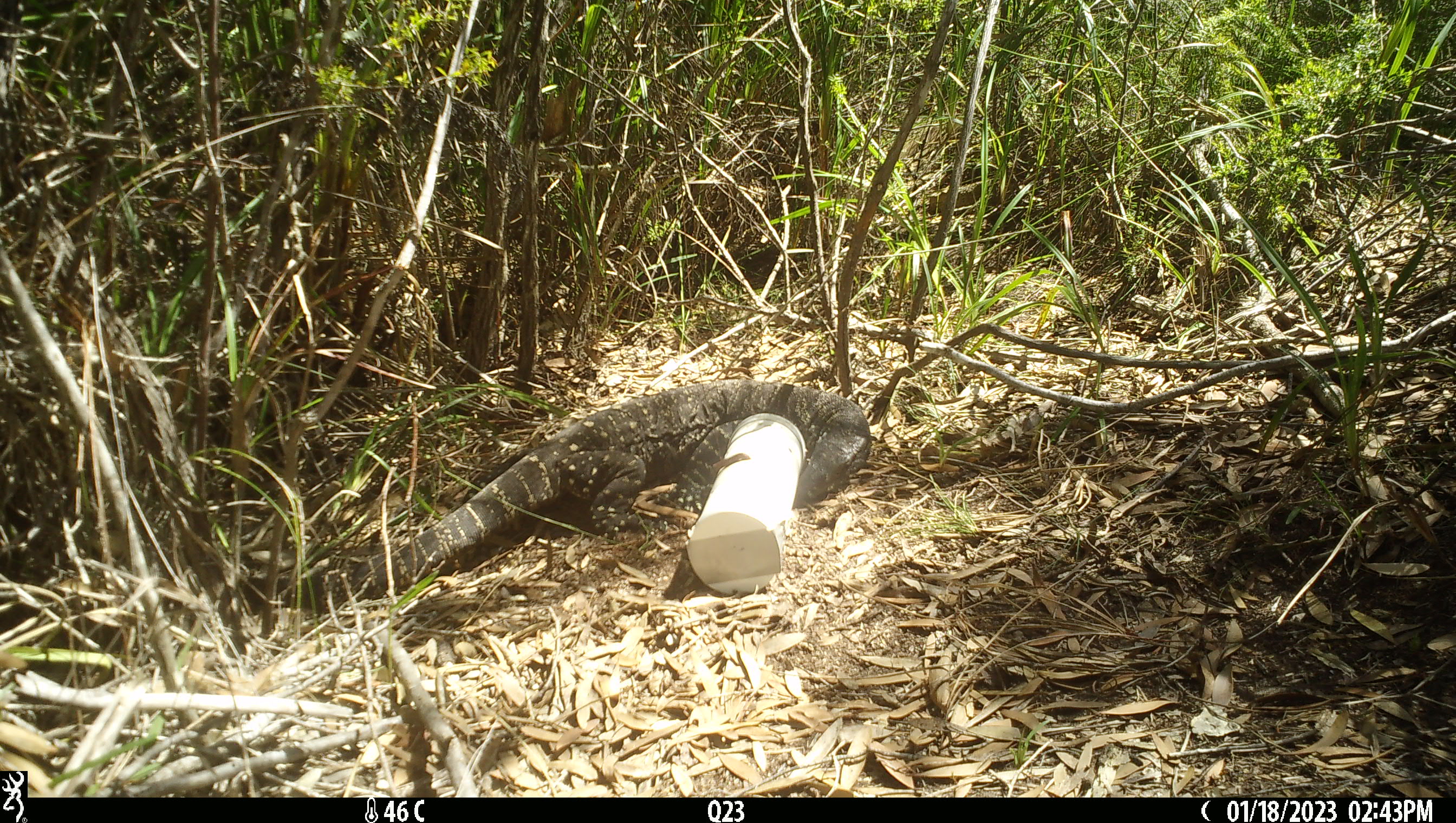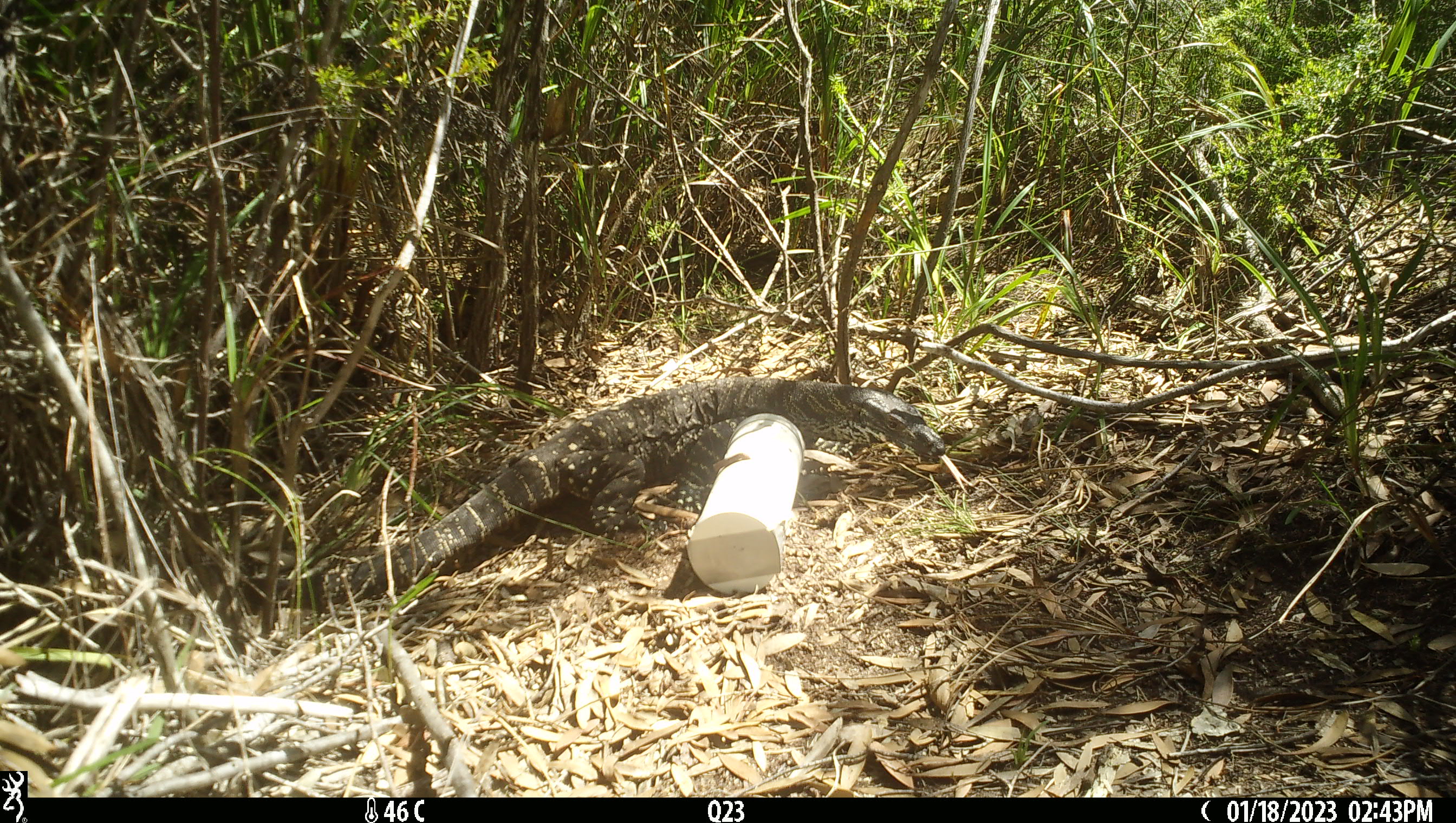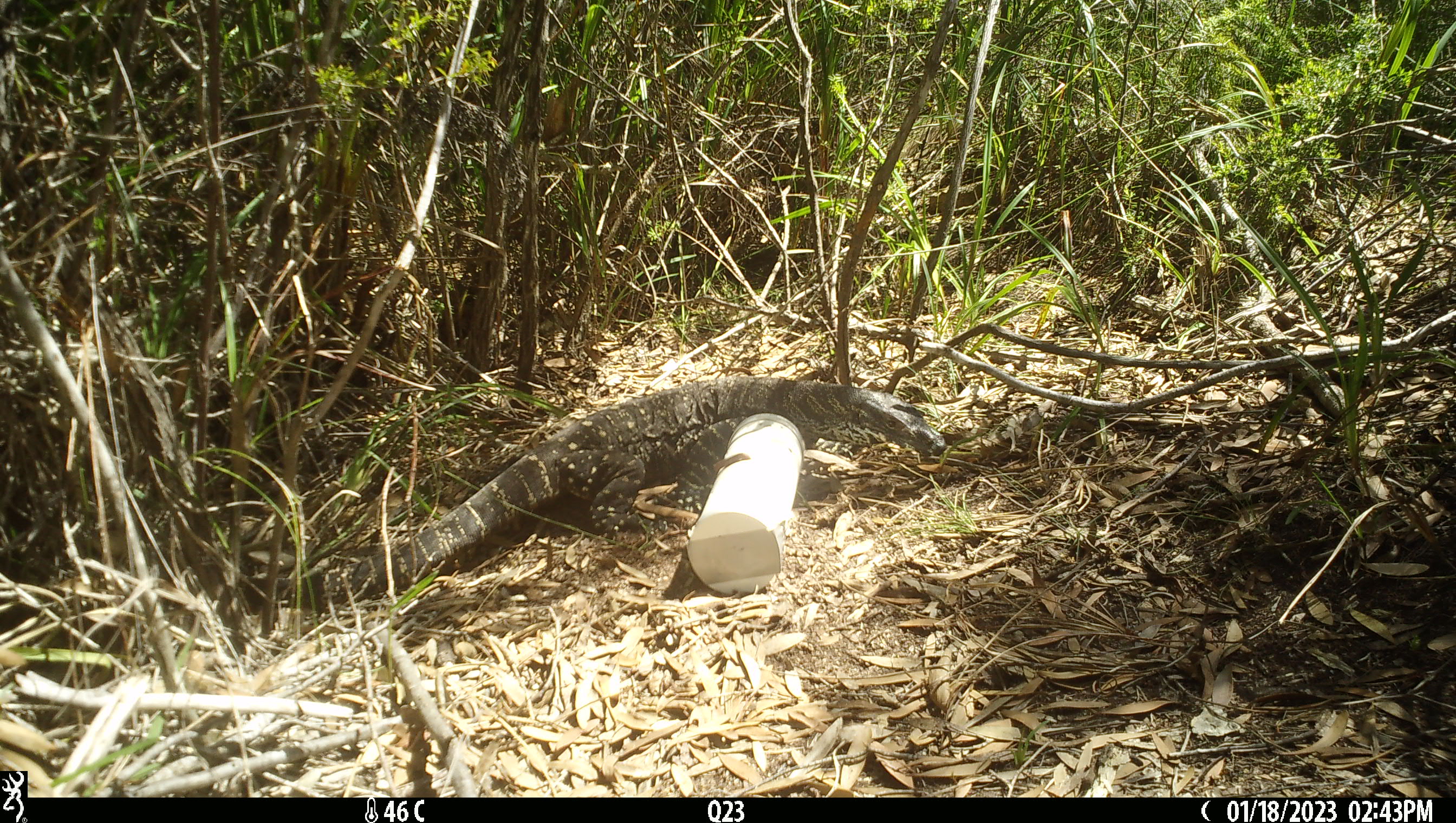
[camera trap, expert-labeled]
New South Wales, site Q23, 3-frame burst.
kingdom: Animalia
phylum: Chordata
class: Reptilia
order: Squamata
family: Varanidae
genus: Varanus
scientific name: Varanus varius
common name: lace monitor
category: goanna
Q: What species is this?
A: Goanna (lace monitor) (Varanus varius).